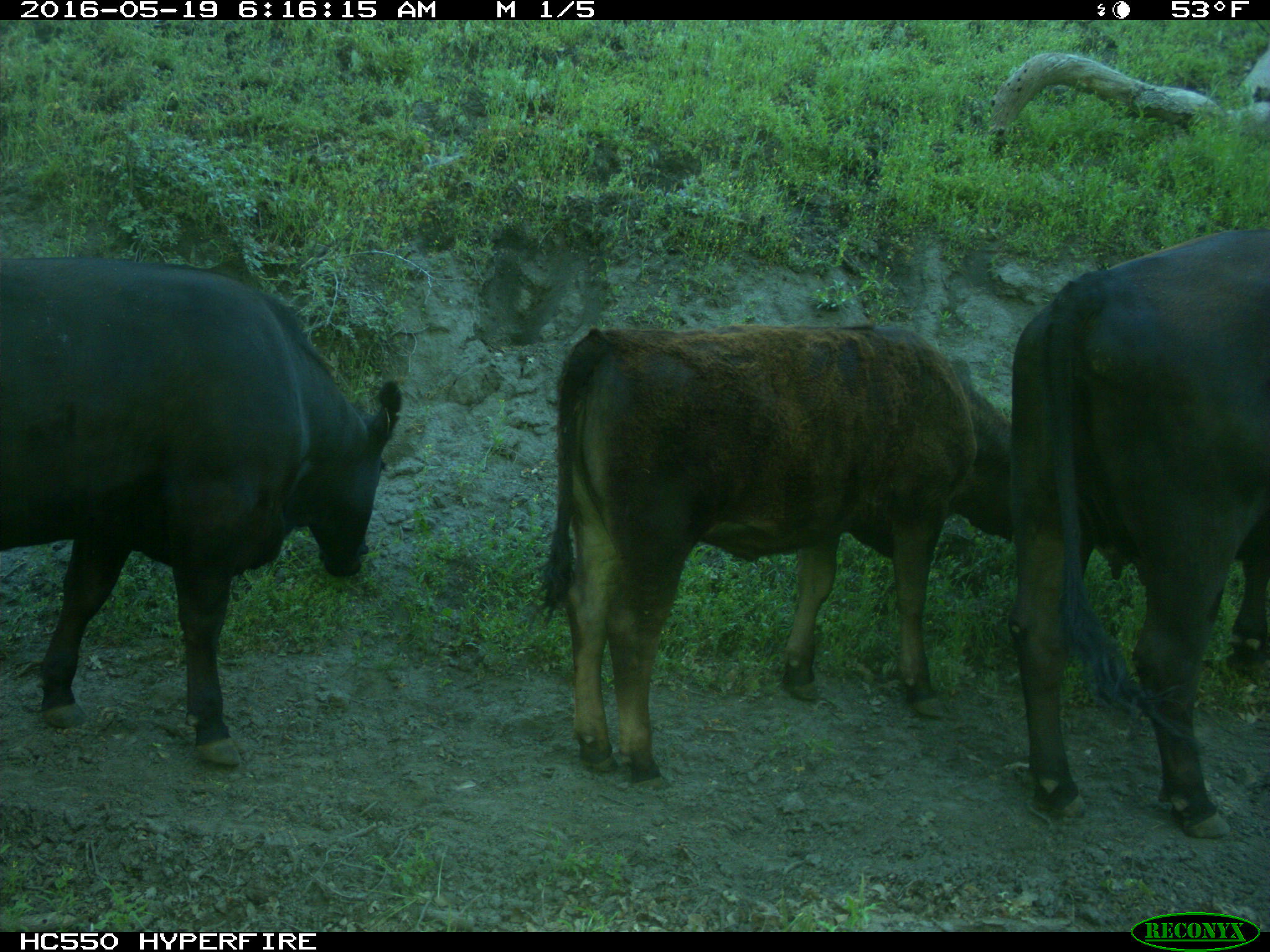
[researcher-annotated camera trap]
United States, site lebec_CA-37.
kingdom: Animalia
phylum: Chordata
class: Mammalia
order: Artiodactyla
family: Bovidae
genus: Bos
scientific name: Bos taurus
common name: domestic cow